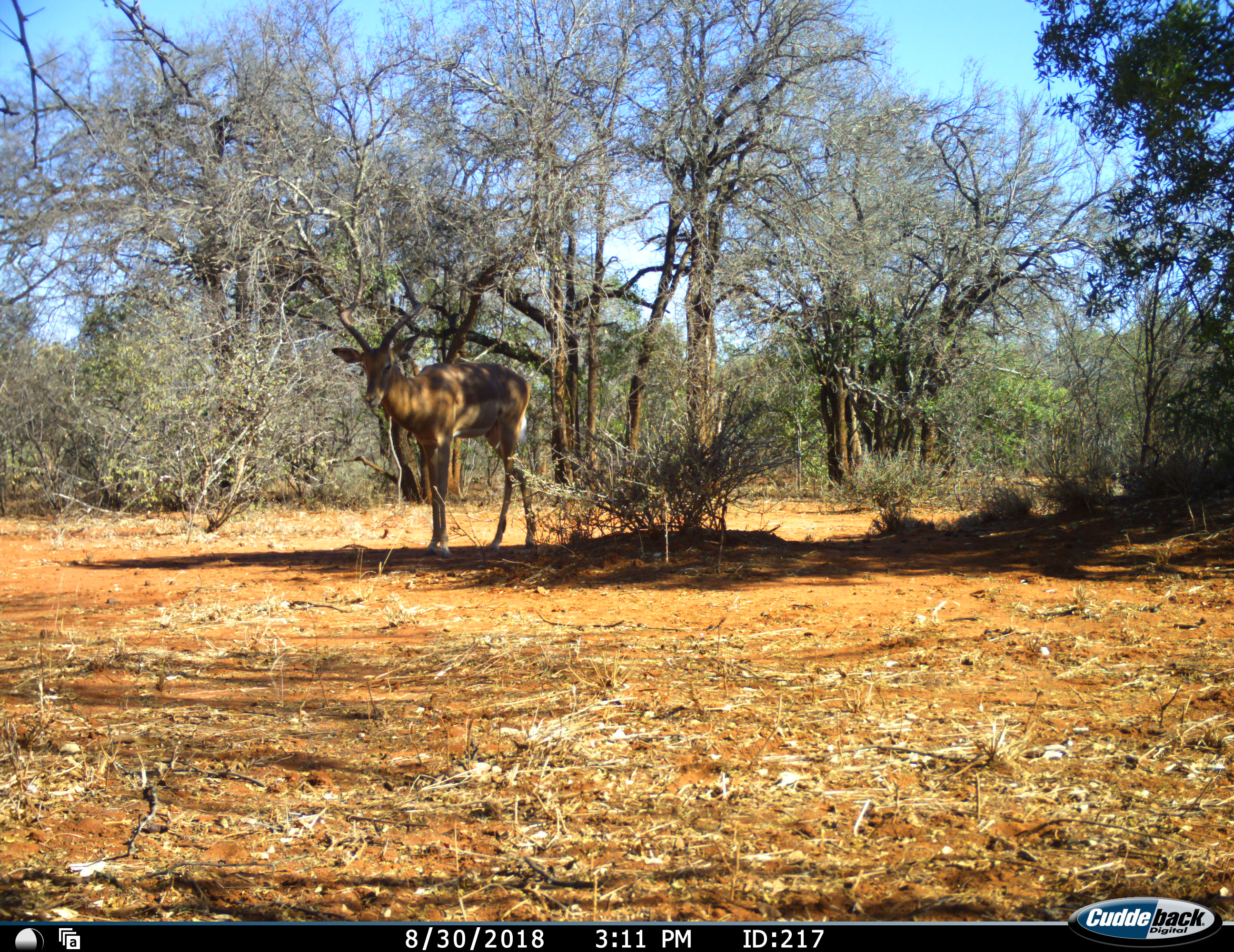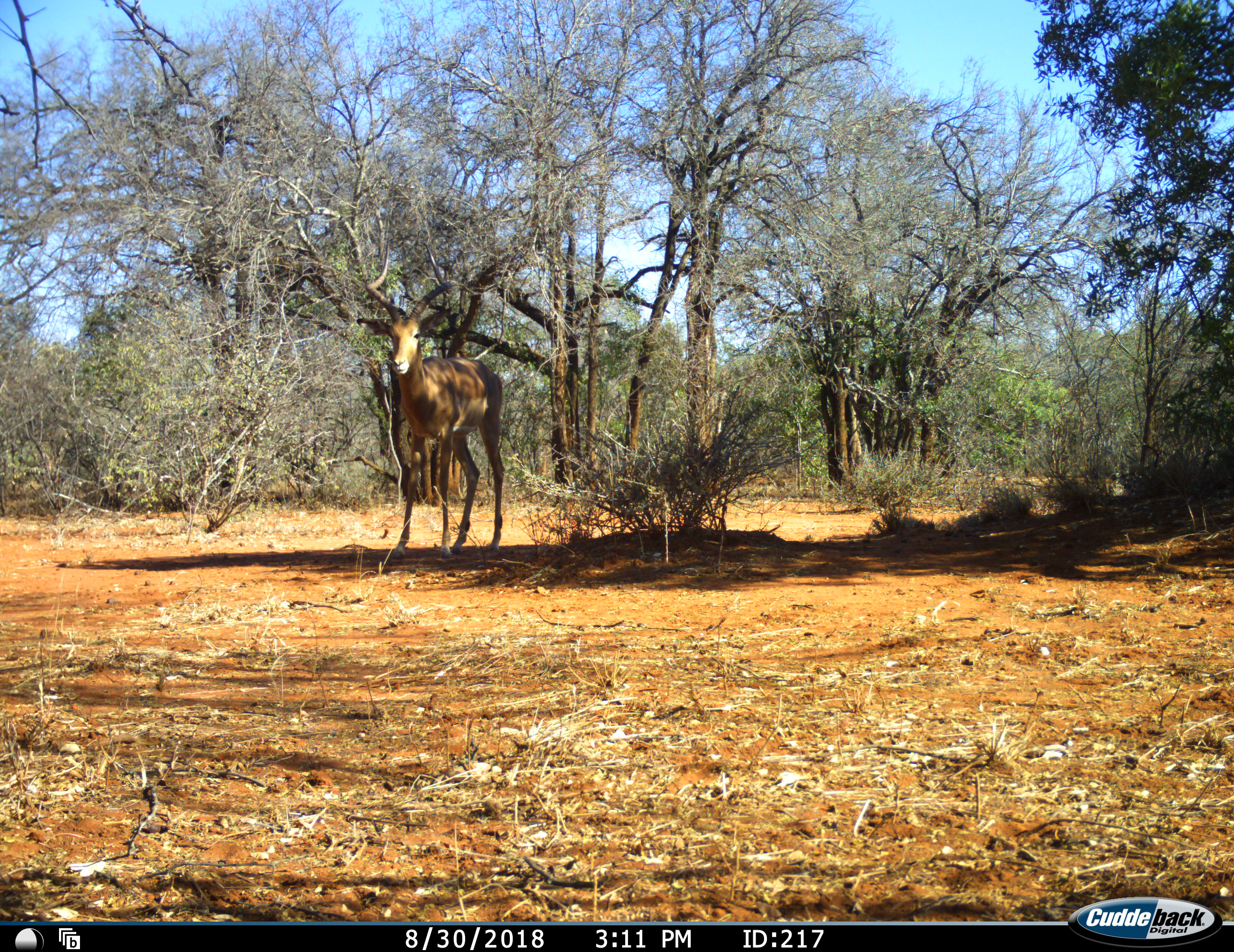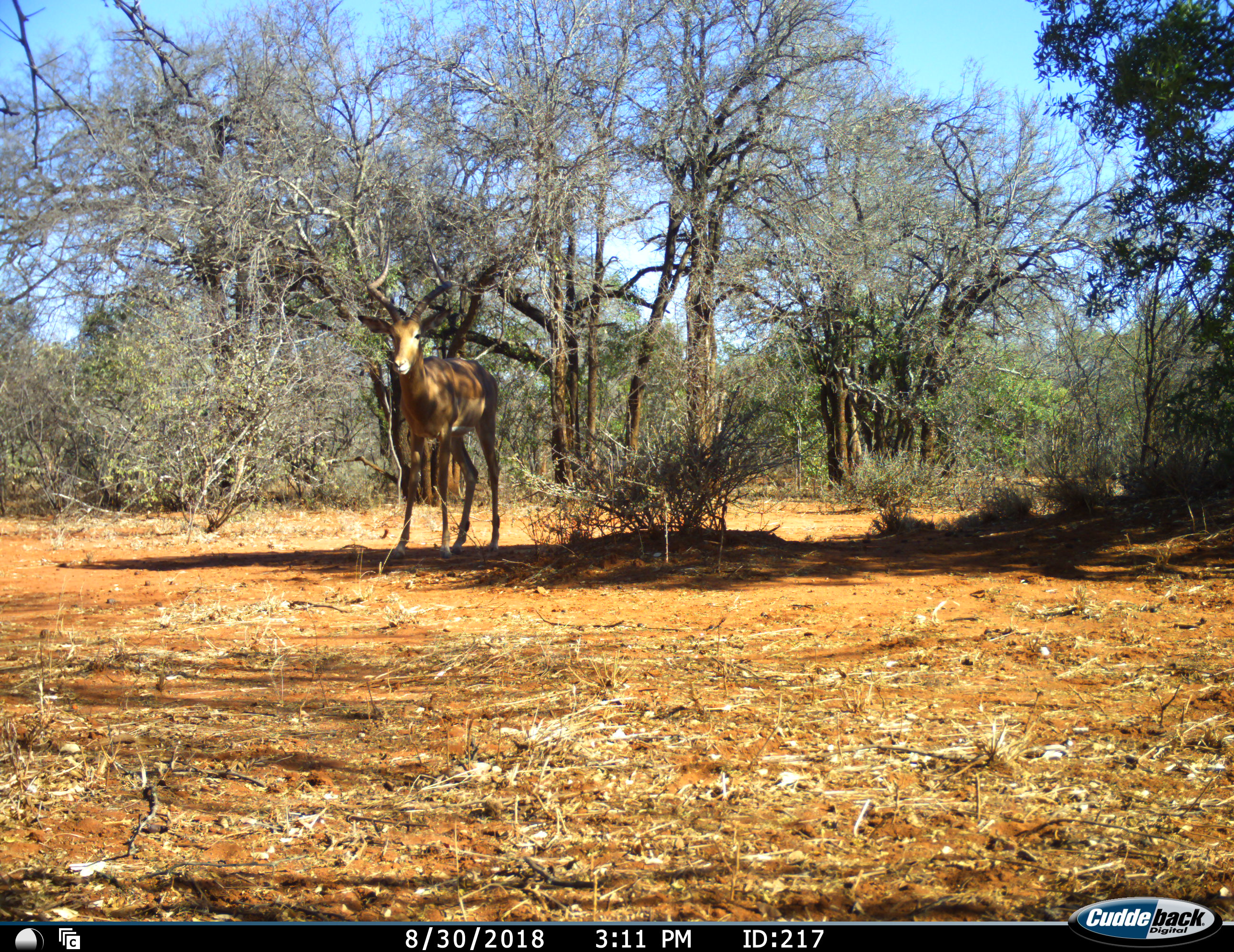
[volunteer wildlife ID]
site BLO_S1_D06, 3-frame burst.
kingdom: Animalia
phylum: Chordata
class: Mammalia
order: Artiodactyla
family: Bovidae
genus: Aepyceros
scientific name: Aepyceros melampus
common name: impala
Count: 1.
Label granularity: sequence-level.